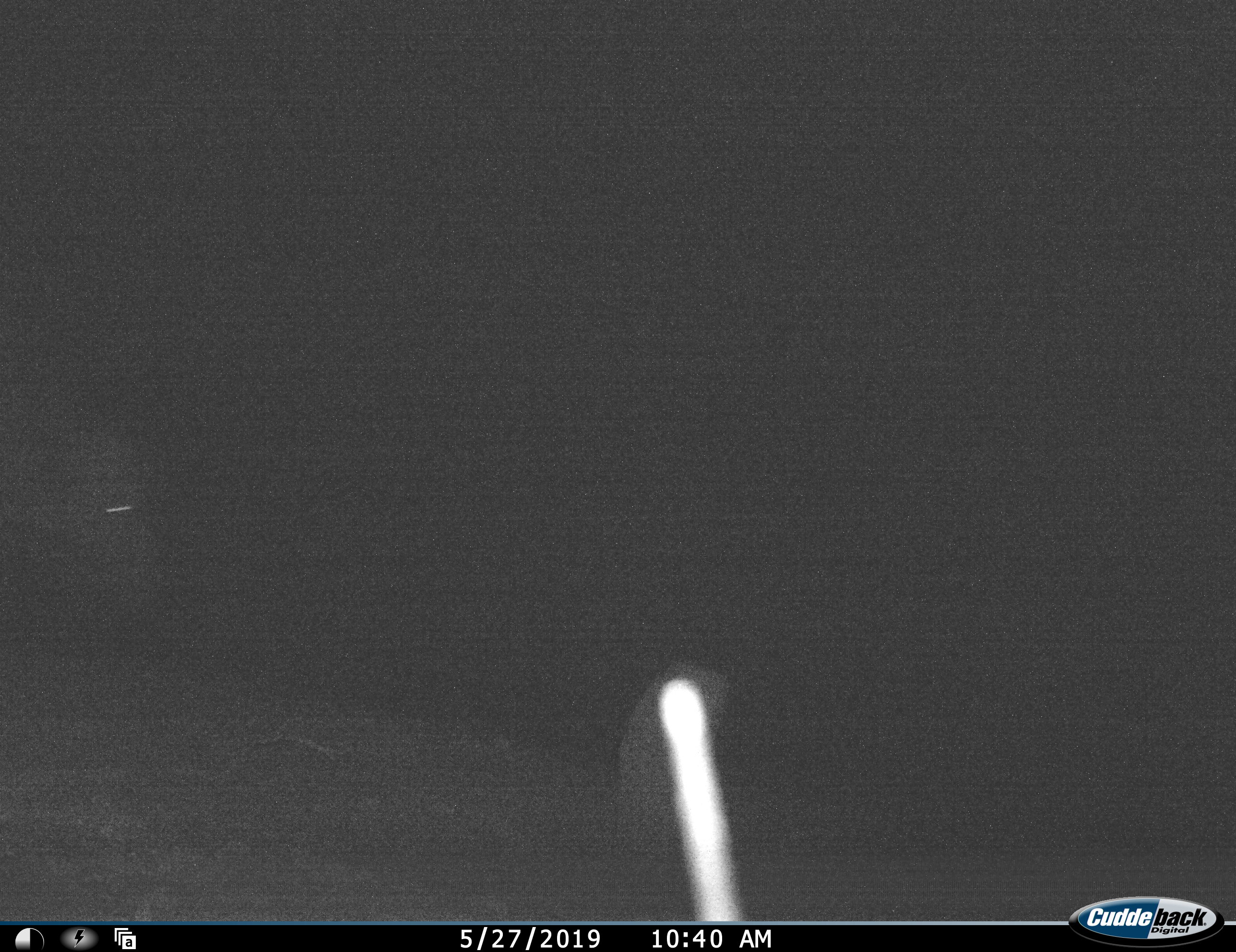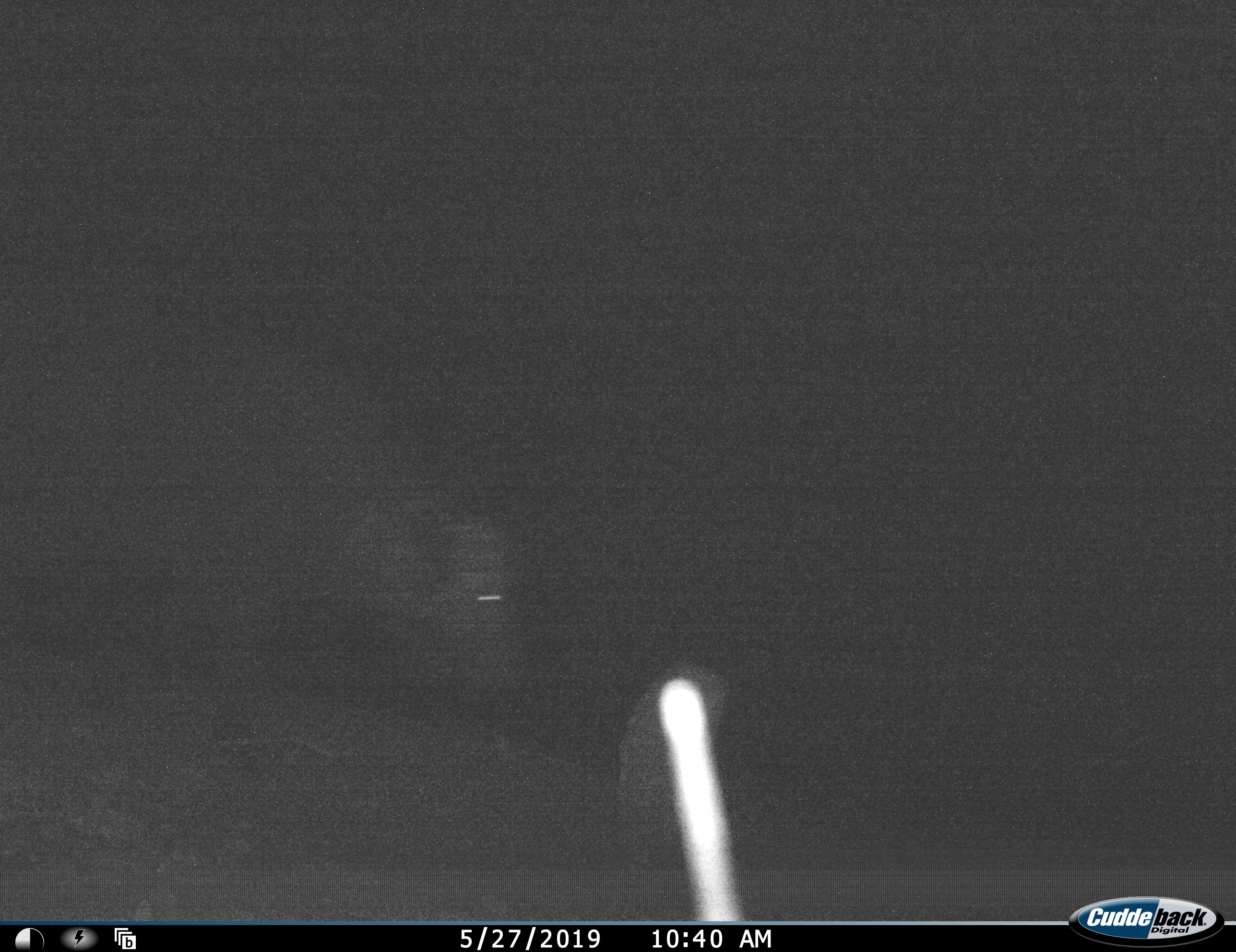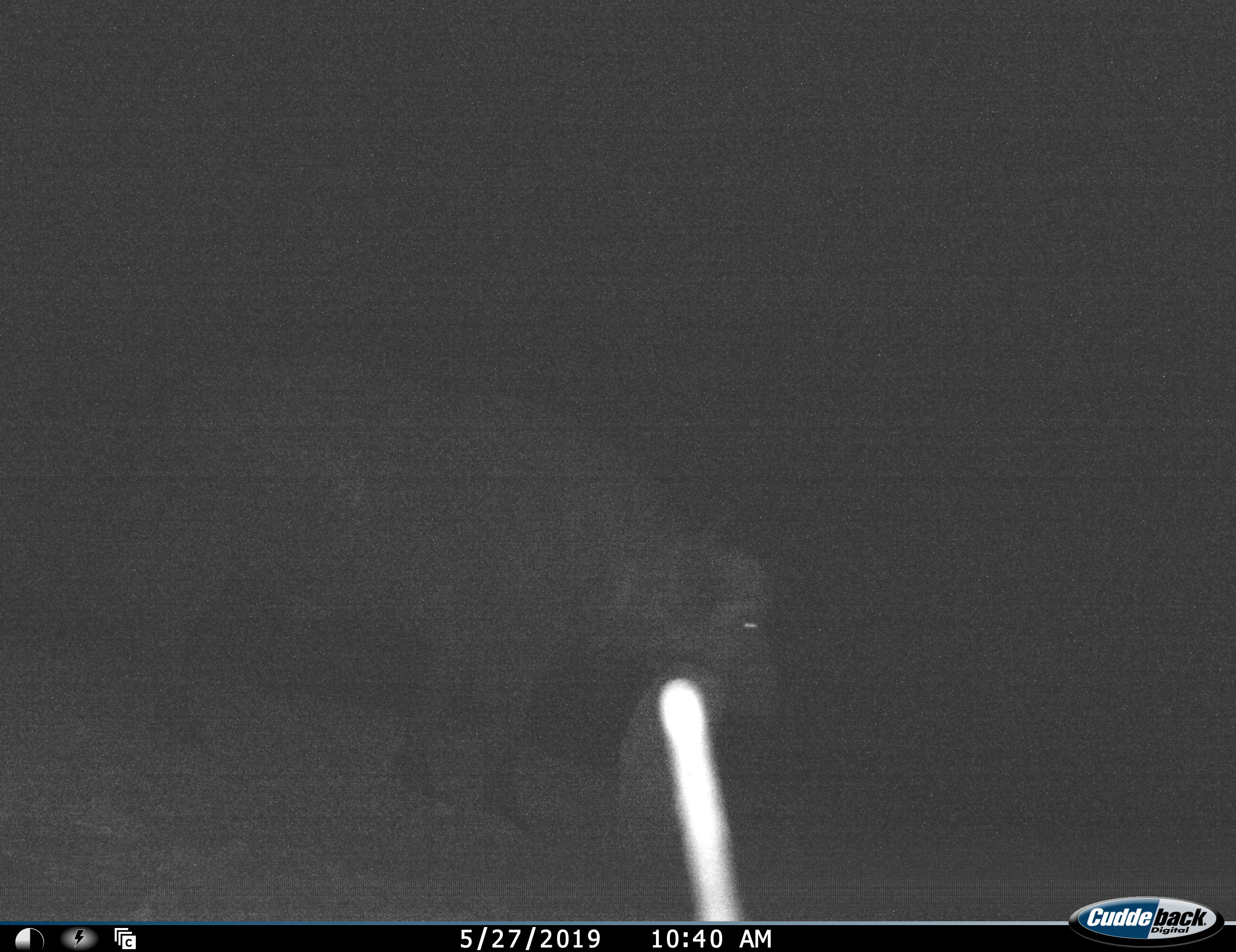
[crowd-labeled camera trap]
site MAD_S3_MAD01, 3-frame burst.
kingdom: Animalia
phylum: Chordata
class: Mammalia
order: Artiodactyla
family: Bovidae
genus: Syncerus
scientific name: Syncerus caffer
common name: african buffalo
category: buffalo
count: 1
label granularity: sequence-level